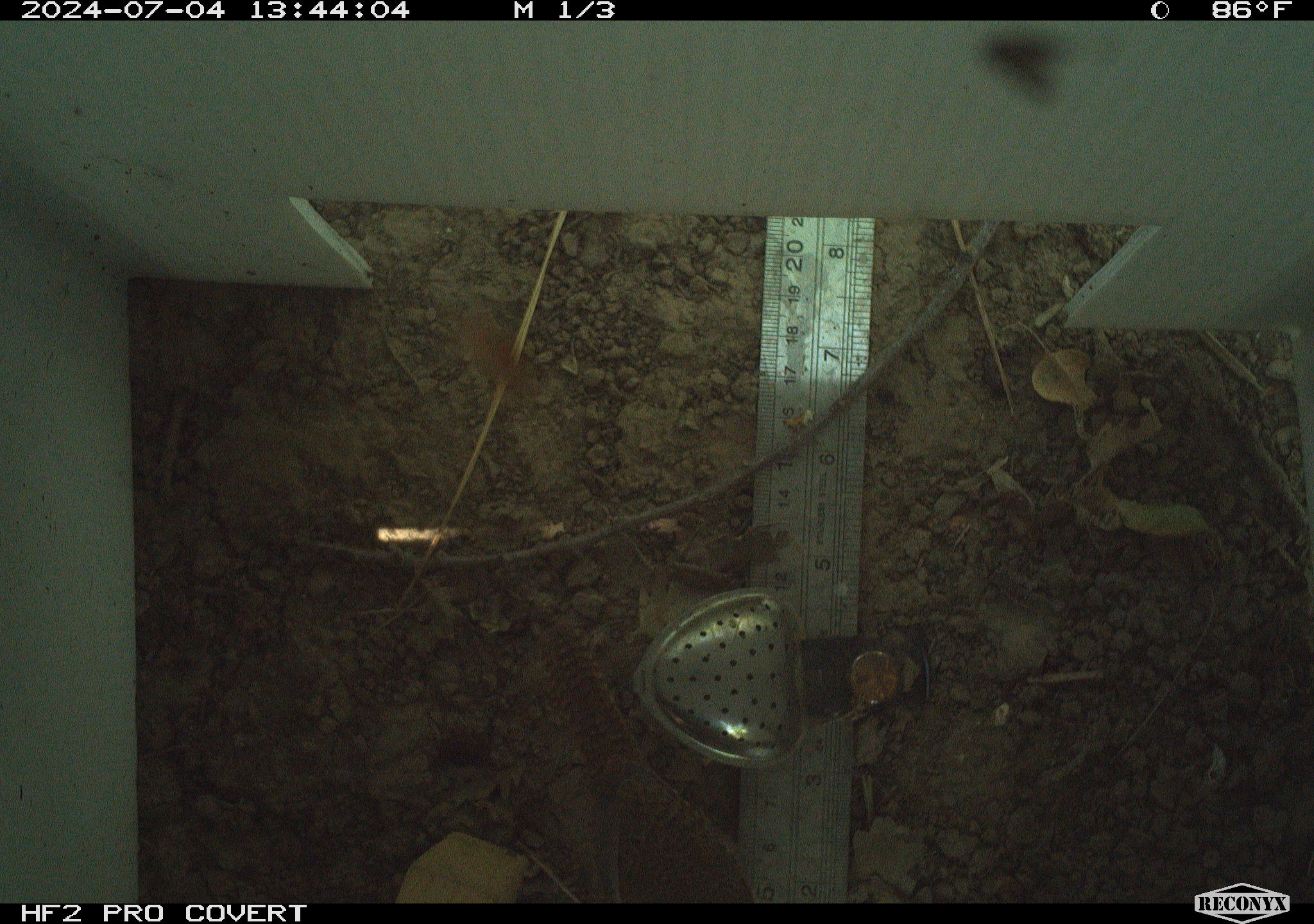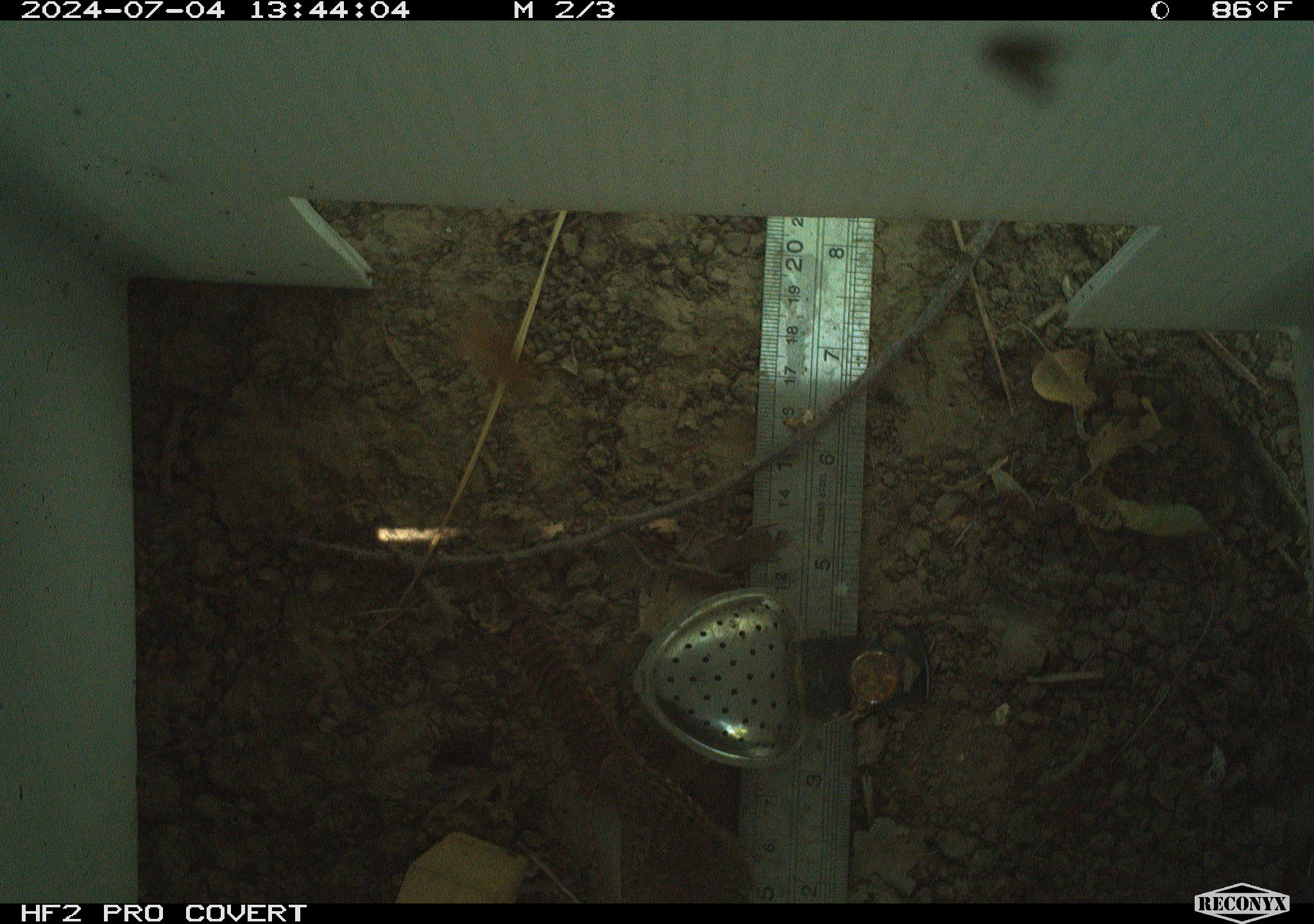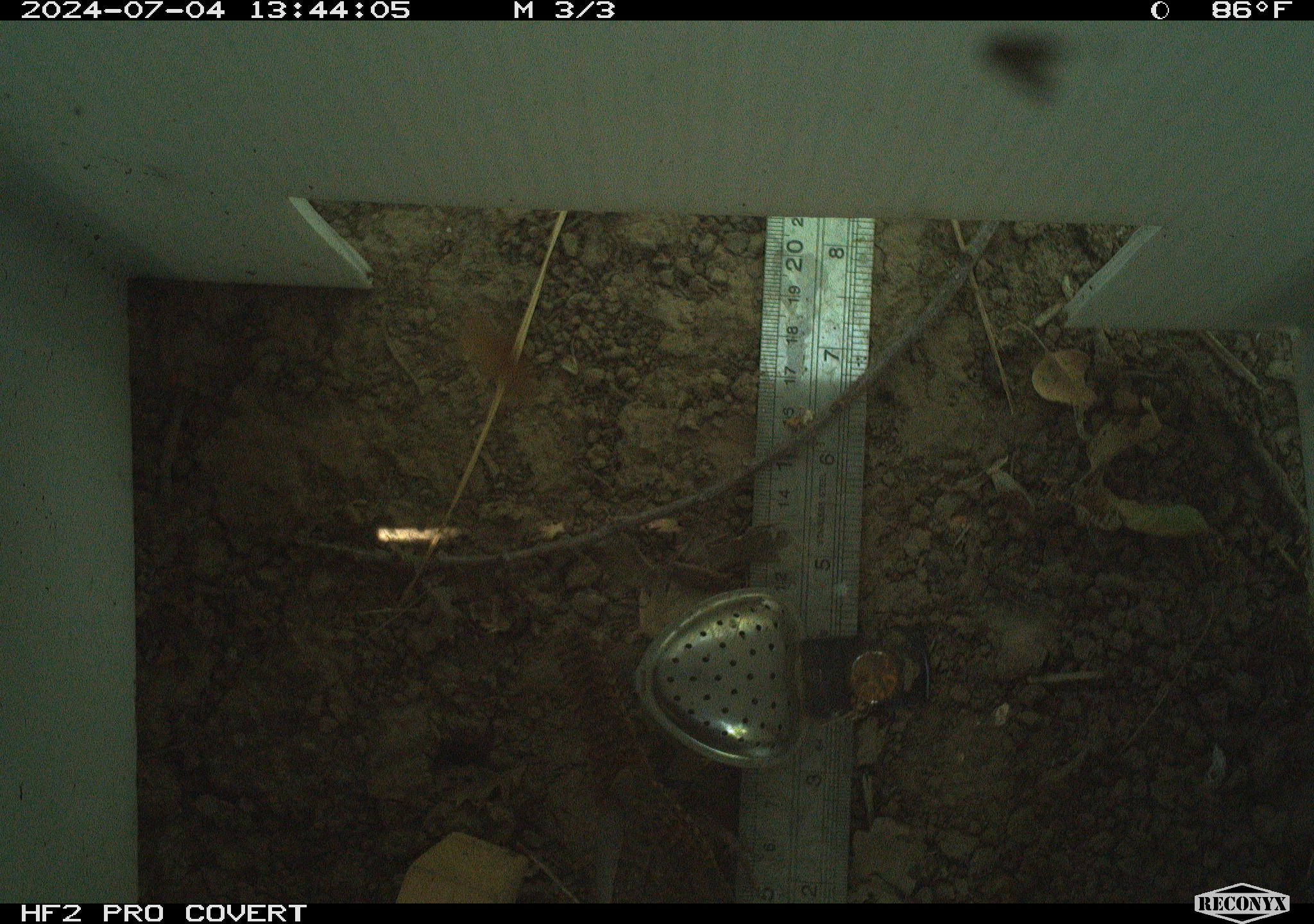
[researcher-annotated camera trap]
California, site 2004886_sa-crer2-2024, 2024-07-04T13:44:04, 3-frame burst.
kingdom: Animalia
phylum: Chordata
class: Aves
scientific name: Aves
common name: bird